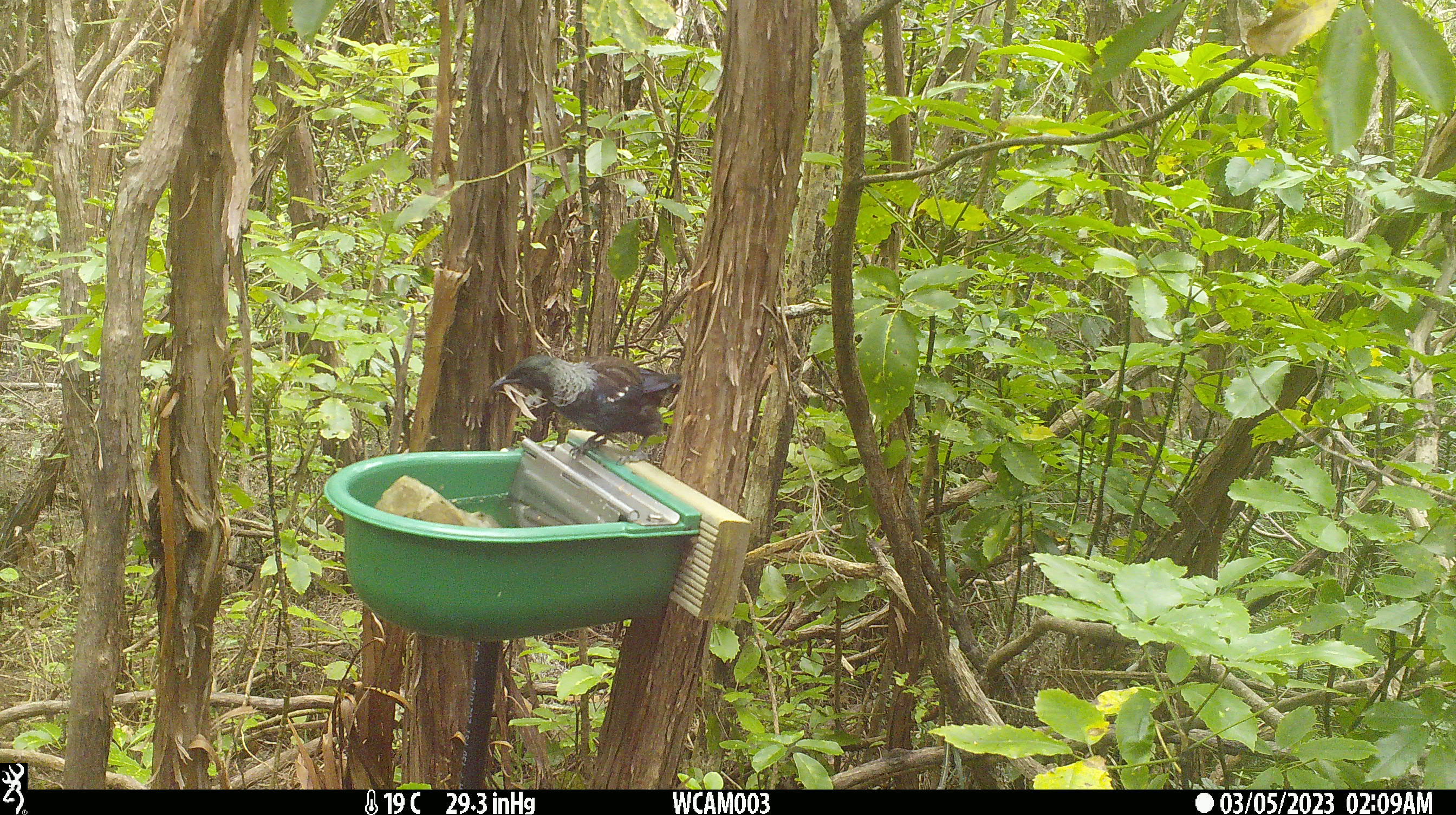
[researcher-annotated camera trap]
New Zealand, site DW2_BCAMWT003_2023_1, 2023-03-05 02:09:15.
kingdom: Animalia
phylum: Chordata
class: Aves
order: Passeriformes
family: Meliphagidae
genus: Prosthemadera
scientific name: Prosthemadera novaeseelandiae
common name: tui